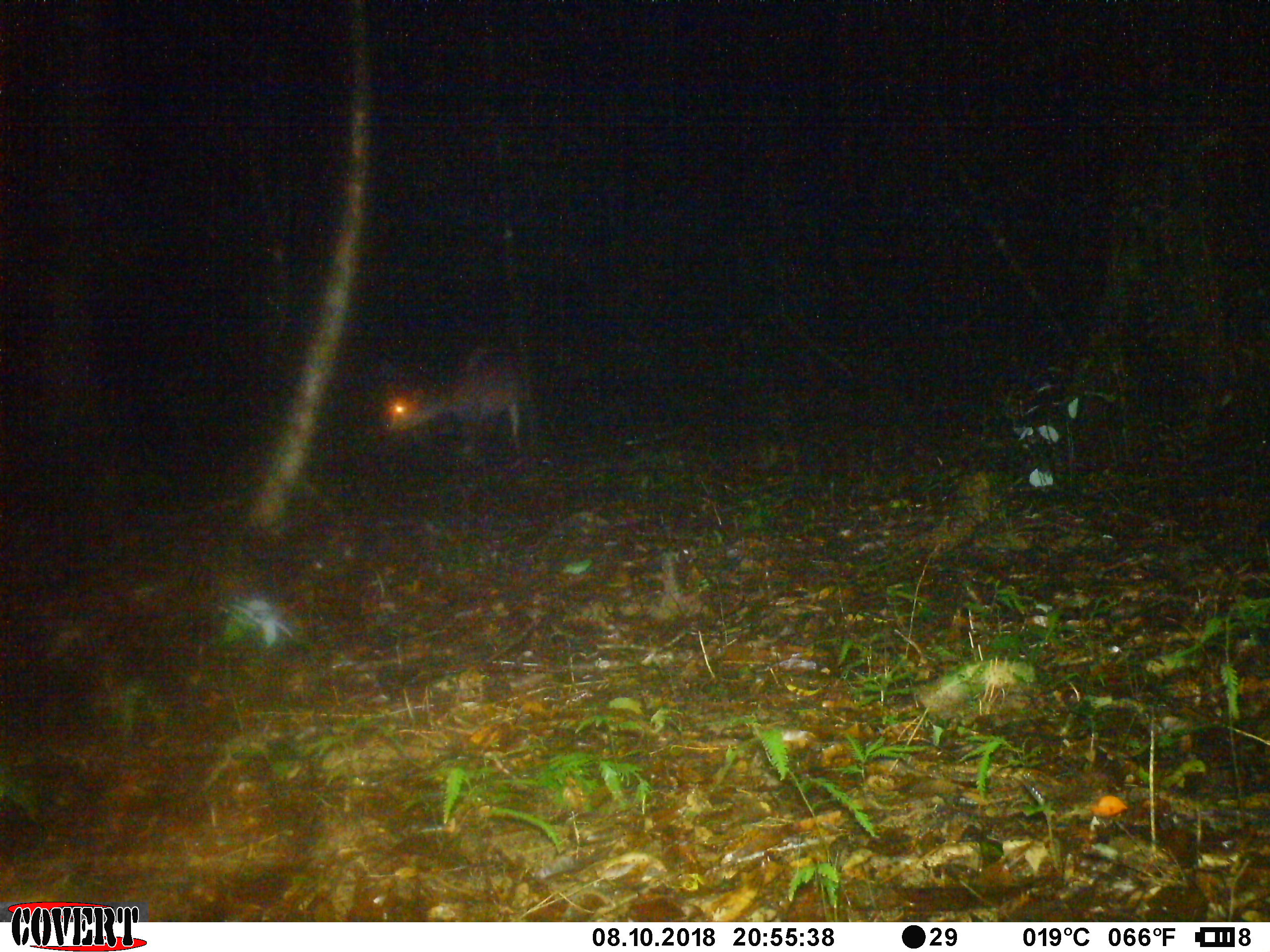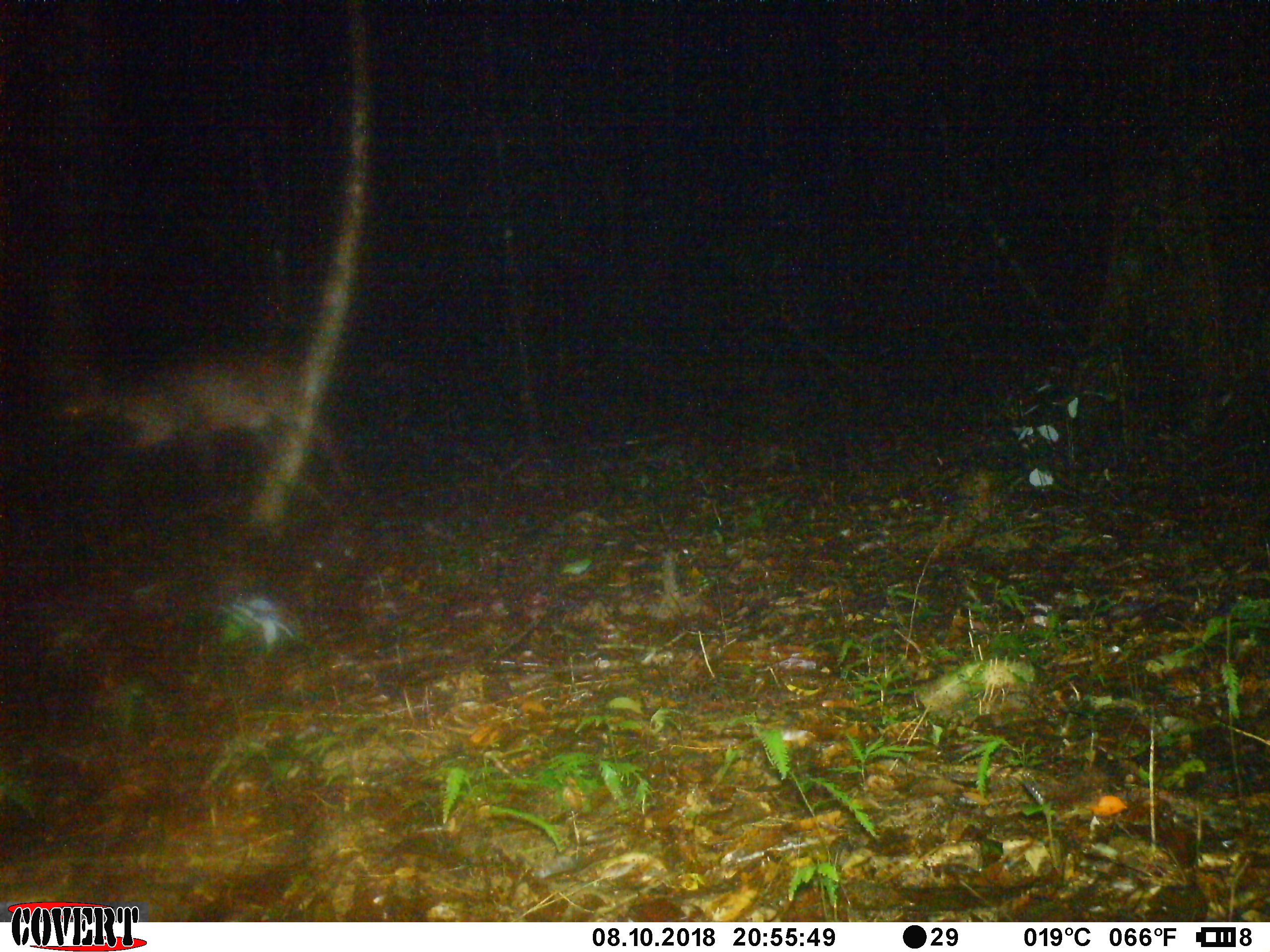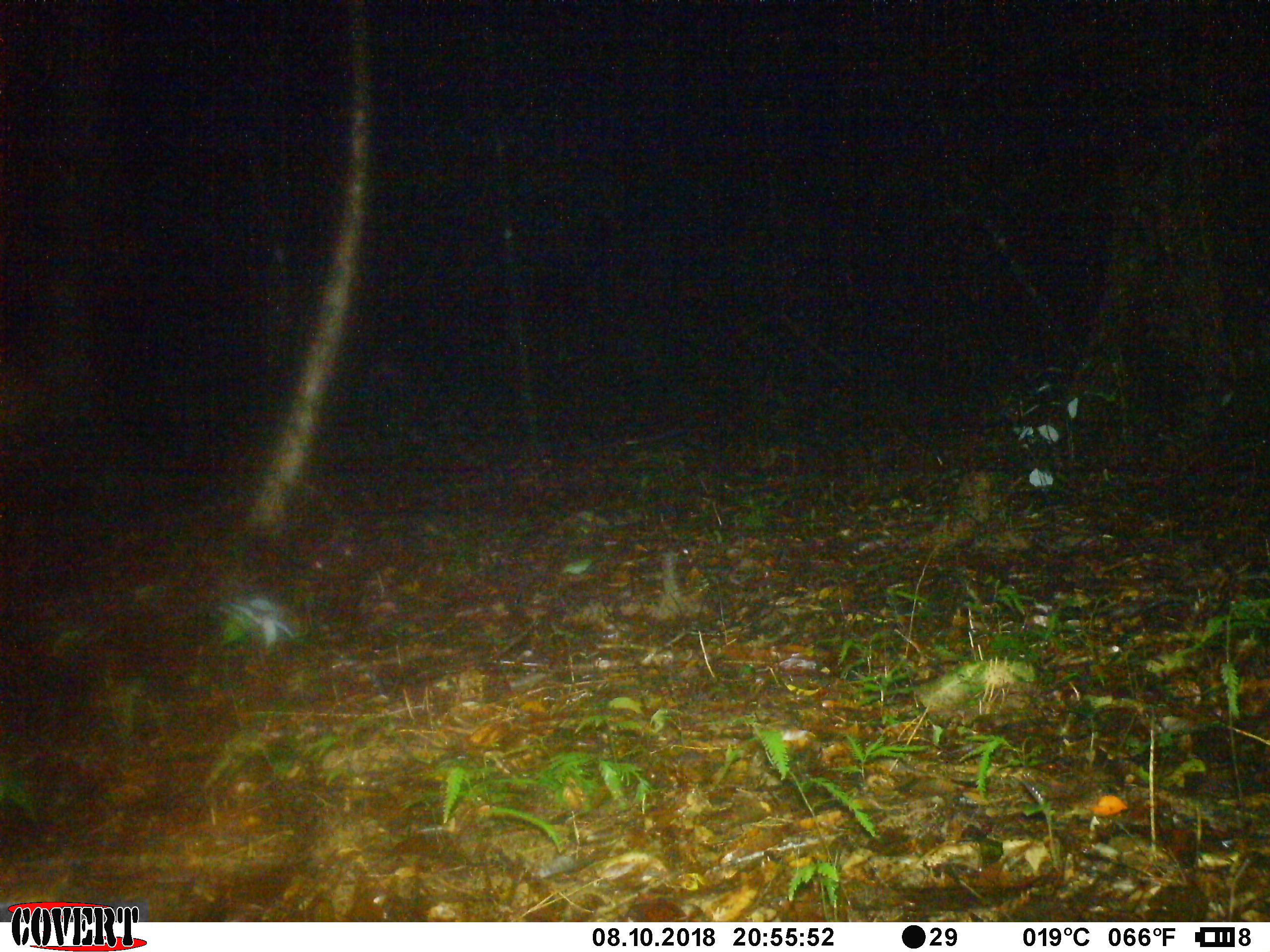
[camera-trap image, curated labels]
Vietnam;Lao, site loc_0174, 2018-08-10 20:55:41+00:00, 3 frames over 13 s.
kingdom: Animalia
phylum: Chordata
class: Mammalia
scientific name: Laurasiatheria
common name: ungulate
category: unidentified ungulates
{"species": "unidentified ungulates (ungulate) (Laurasiatheria)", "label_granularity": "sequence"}